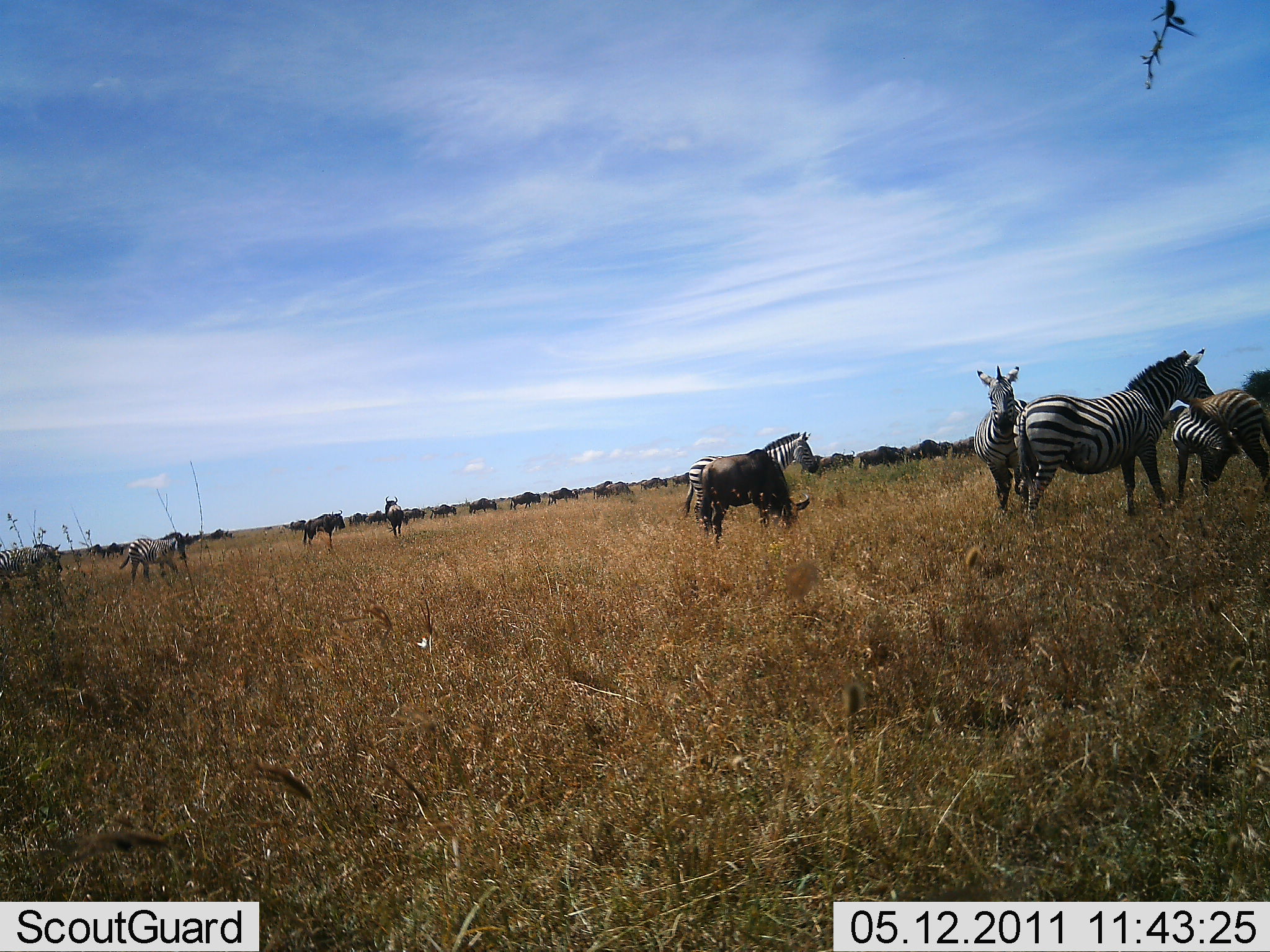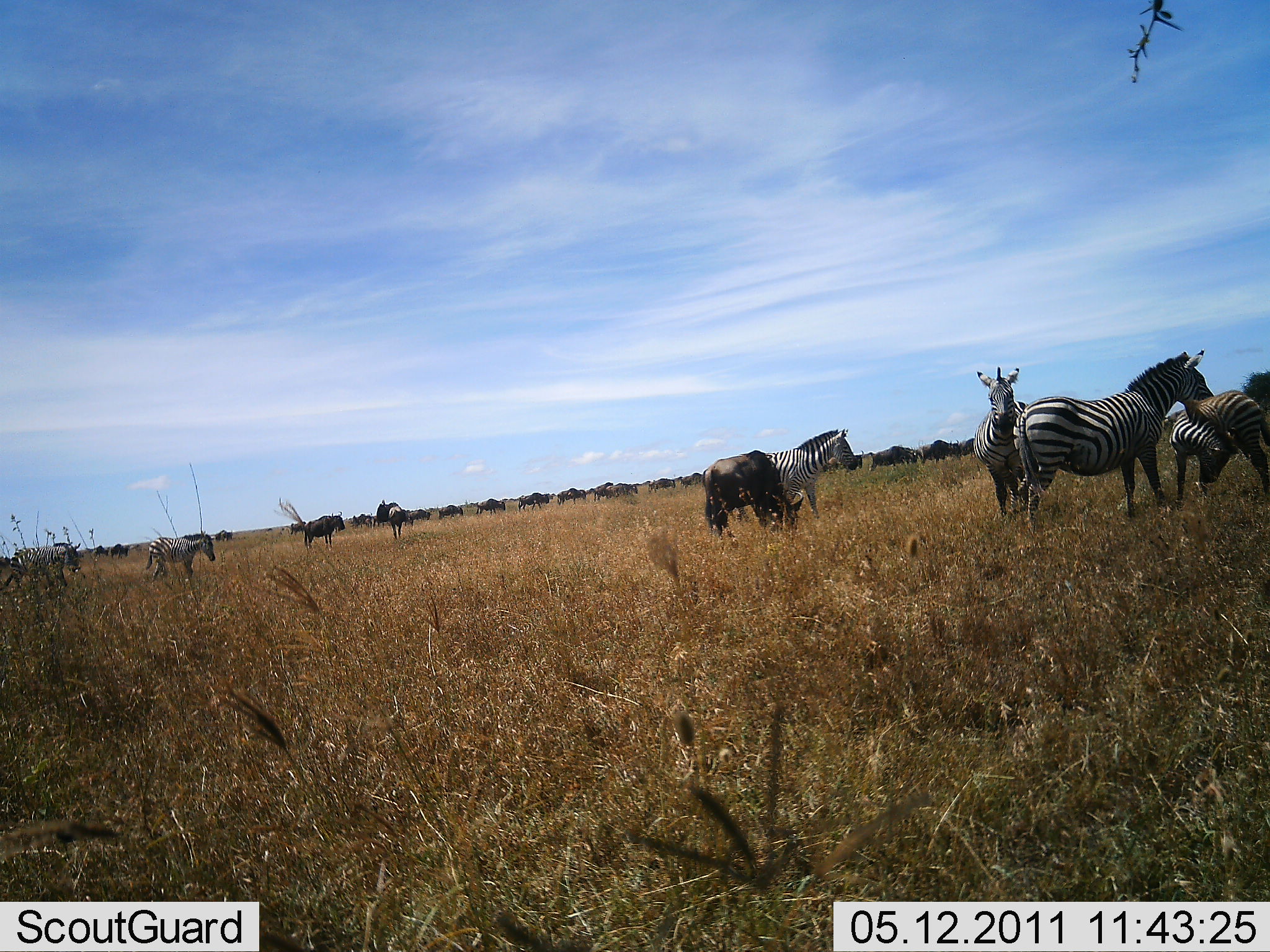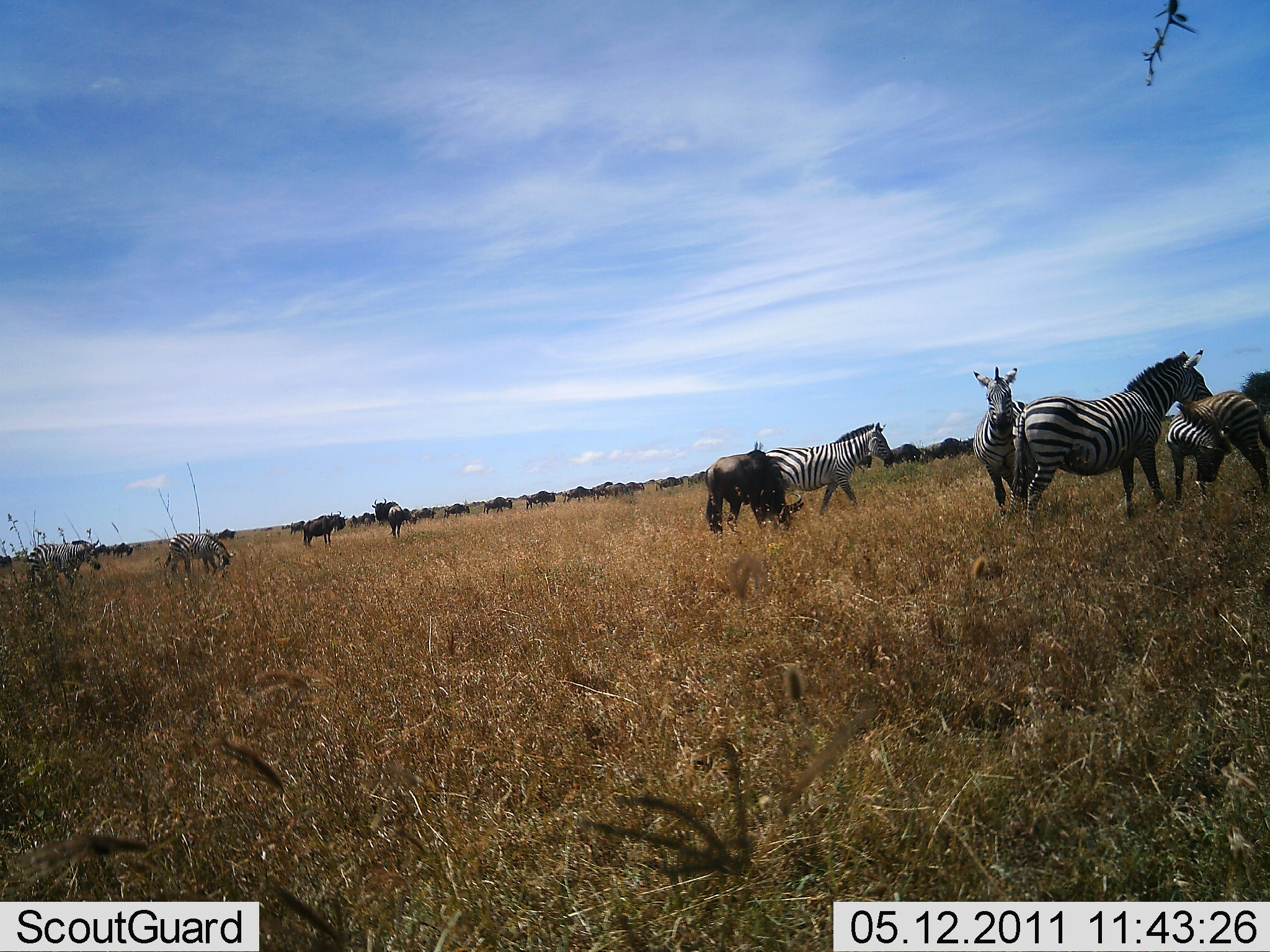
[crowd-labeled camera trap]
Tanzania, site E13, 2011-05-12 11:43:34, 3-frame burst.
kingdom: Animalia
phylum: Chordata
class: Mammalia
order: Artiodactyla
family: Bovidae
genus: Connochaetes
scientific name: Connochaetes taurinus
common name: blue wildebeest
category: wildebeest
Wildebeest (blue wildebeest) (Connochaetes taurinus), count 11-50. Behavior (volunteer vote fractions): standing 82%, resting 0%, moving 73%, interacting 0%. Young present (vote fraction): 0%. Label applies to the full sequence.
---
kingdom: Animalia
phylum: Chordata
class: Mammalia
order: Perissodactyla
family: Equidae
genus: Equus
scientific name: Equus quagga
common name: plains zebra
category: zebra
Zebra (plains zebra) (Equus quagga), count 6. Behavior (volunteer vote fractions): standing 85%, resting 8%, moving 69%, interacting 8%. Young present (vote fraction): 31%. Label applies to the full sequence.